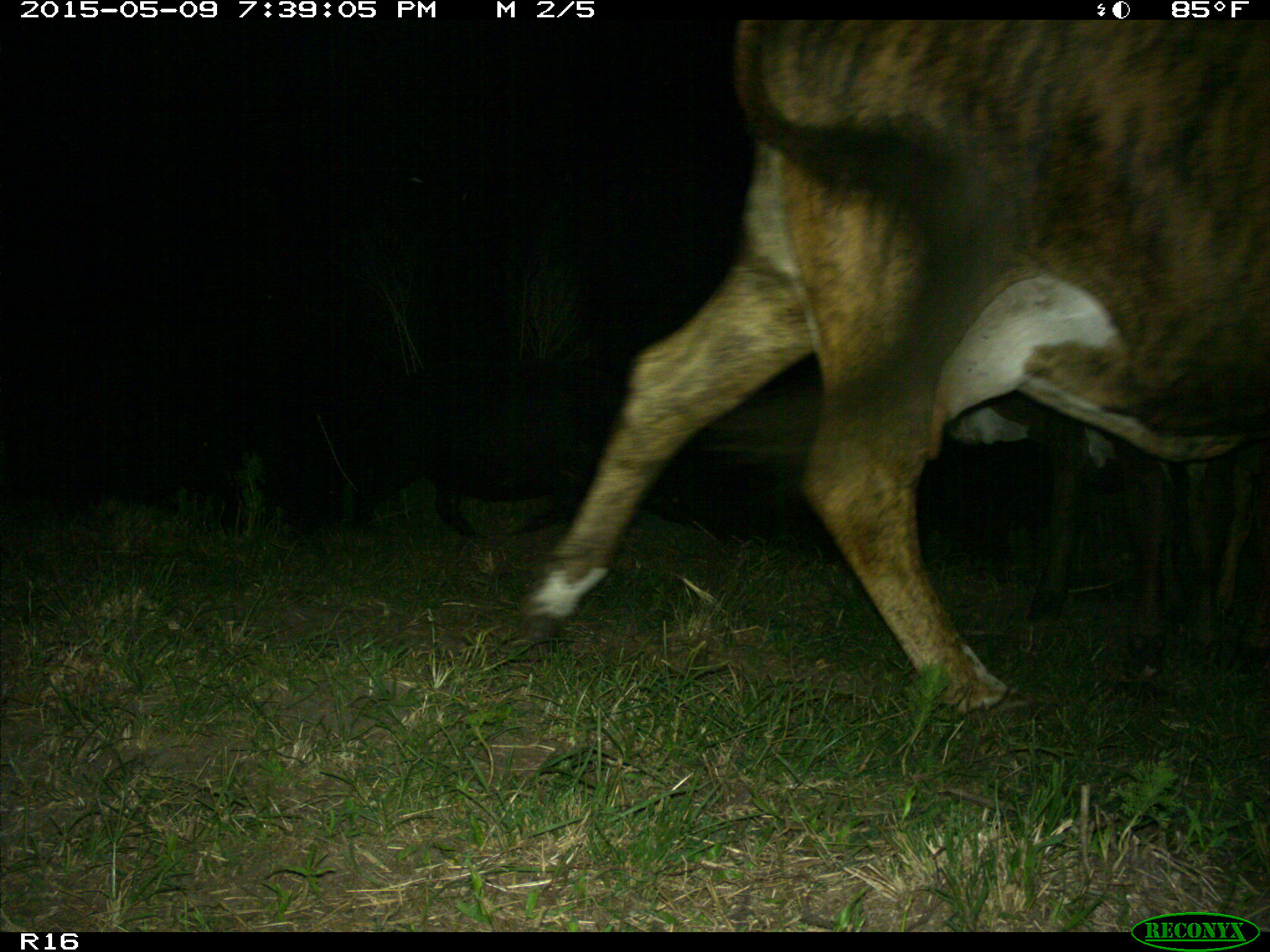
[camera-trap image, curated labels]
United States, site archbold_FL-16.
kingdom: Animalia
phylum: Chordata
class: Mammalia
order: Artiodactyla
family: Suidae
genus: Sus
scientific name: Sus scrofa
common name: wild boar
Sus scrofa (wild boar).